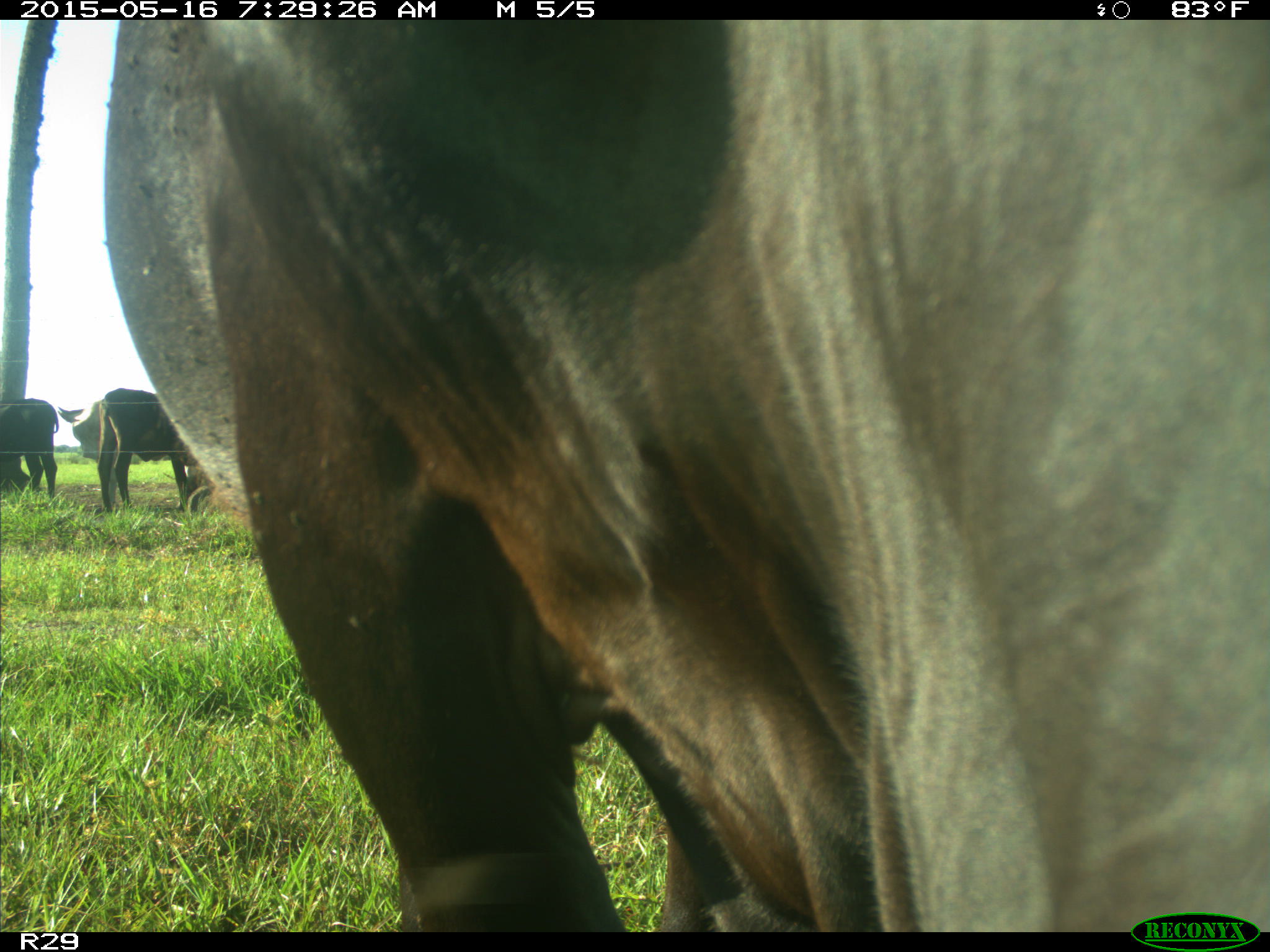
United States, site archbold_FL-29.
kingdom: Animalia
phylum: Chordata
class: Mammalia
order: Artiodactyla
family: Bovidae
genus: Bos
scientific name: Bos taurus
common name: domestic cow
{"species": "Bos taurus (domestic cow)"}